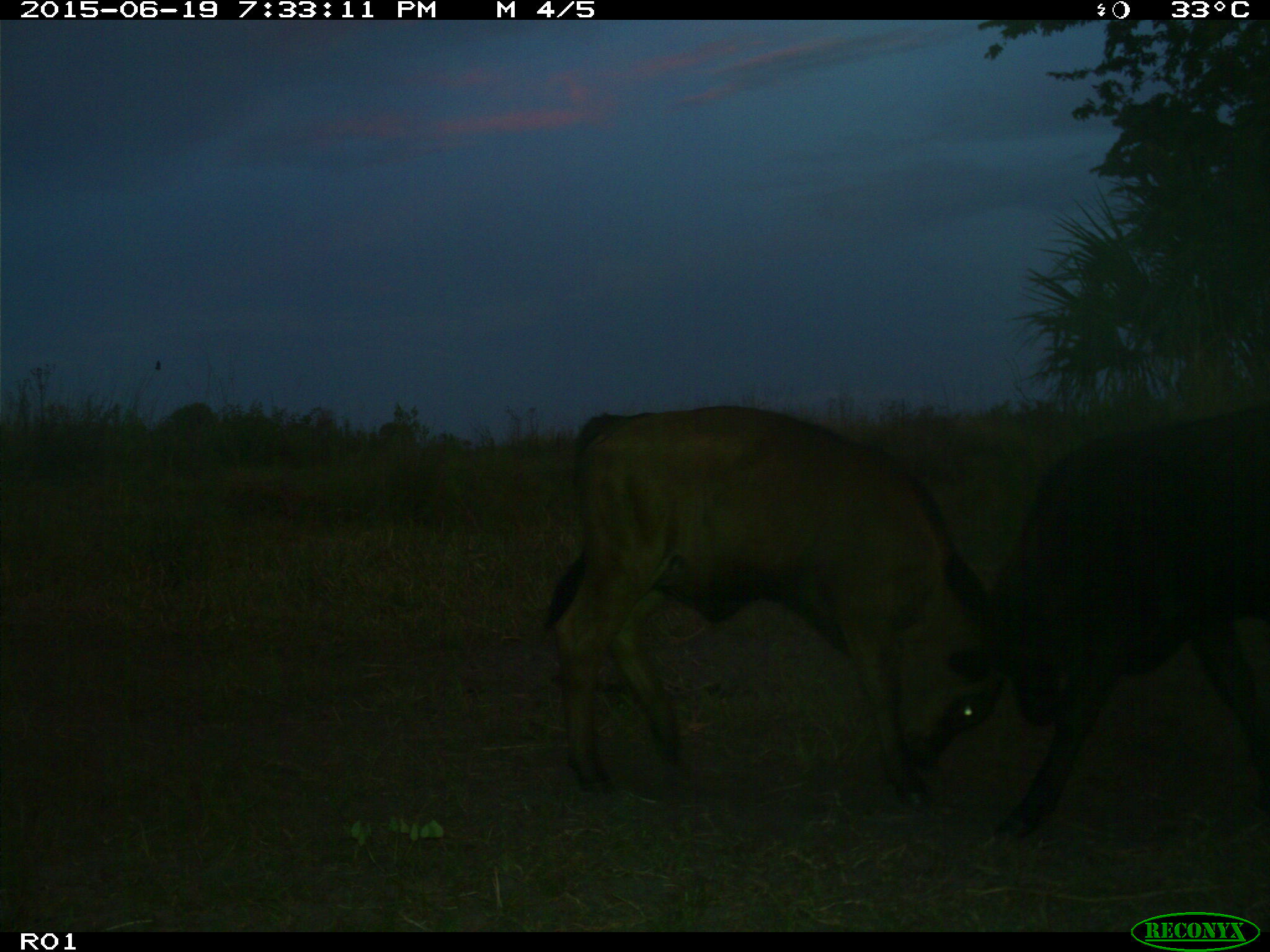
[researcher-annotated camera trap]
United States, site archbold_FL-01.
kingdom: Animalia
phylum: Chordata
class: Mammalia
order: Artiodactyla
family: Bovidae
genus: Bos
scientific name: Bos taurus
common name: domestic cow